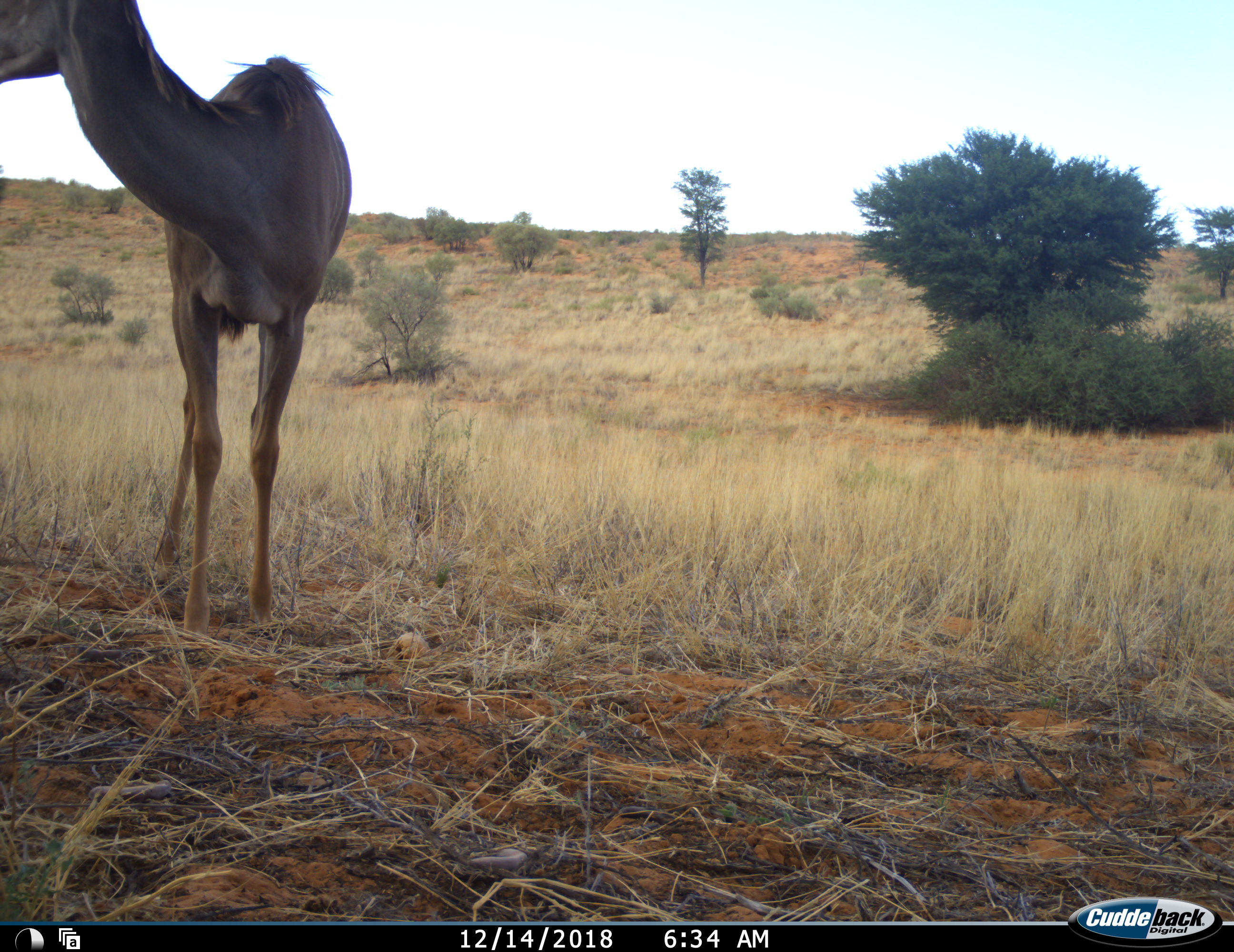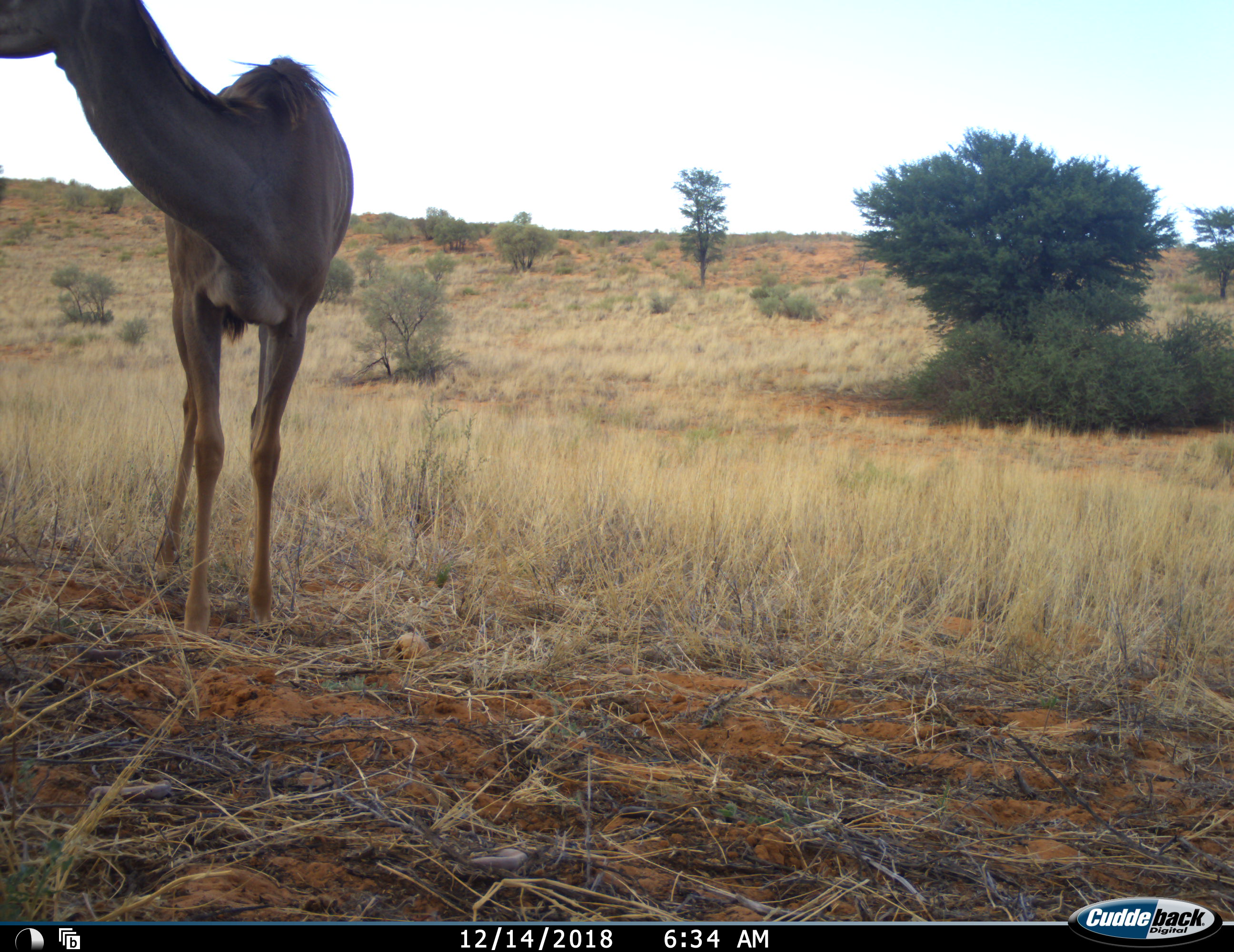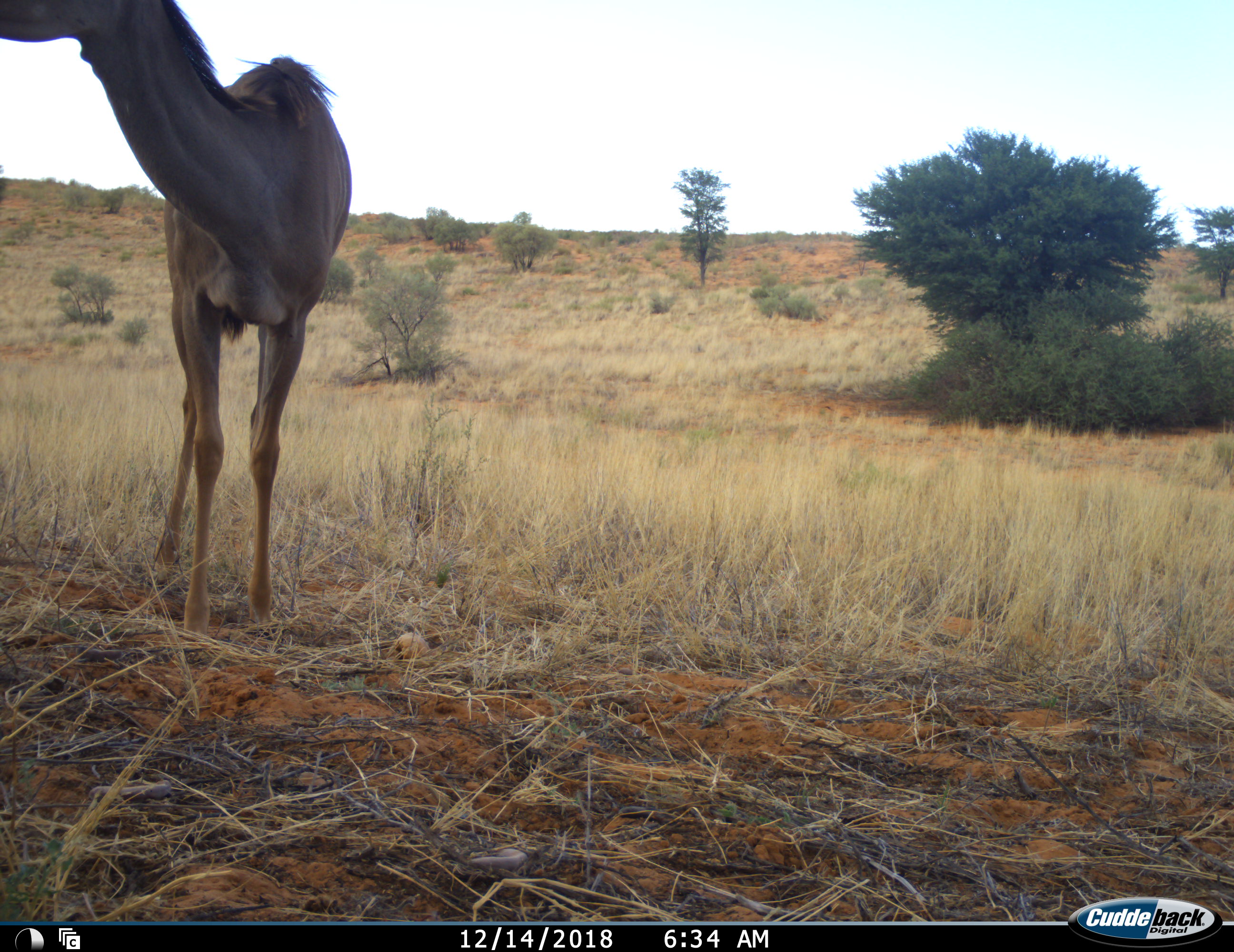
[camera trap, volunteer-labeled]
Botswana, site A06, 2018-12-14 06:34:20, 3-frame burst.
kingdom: Animalia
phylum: Chordata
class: Mammalia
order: Artiodactyla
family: Bovidae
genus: Tragelaphus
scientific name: Tragelaphus strepsiceros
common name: greater kudu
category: kudu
Kudu (greater kudu) (Tragelaphus strepsiceros), count 1. Behavior (volunteer vote fractions): standing 100%, resting 0%, moving 0%, interacting 0%. Young present (vote fraction): 0%. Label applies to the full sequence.